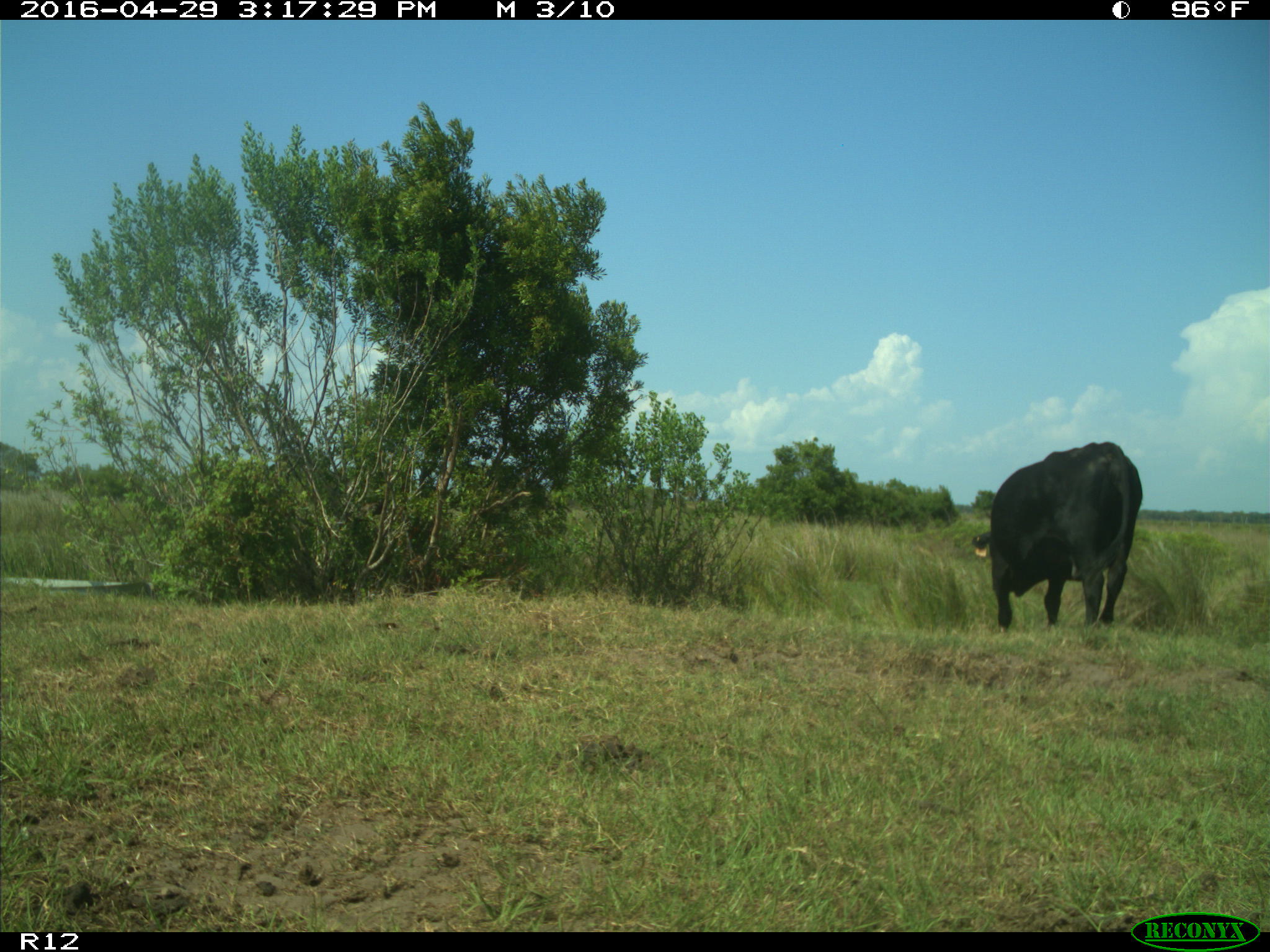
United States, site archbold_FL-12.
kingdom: Animalia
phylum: Chordata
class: Mammalia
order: Artiodactyla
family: Bovidae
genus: Bos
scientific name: Bos taurus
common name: domestic cow